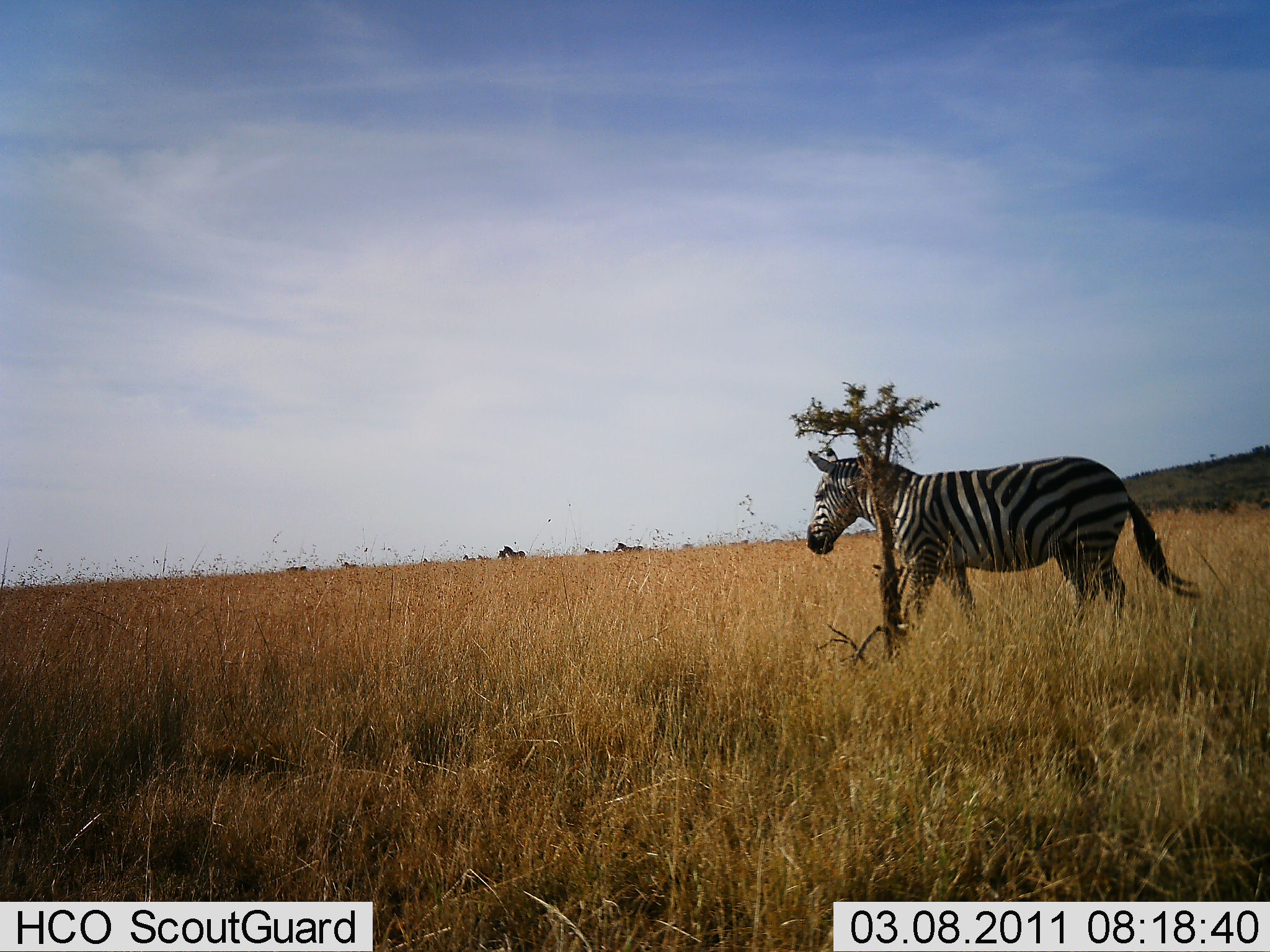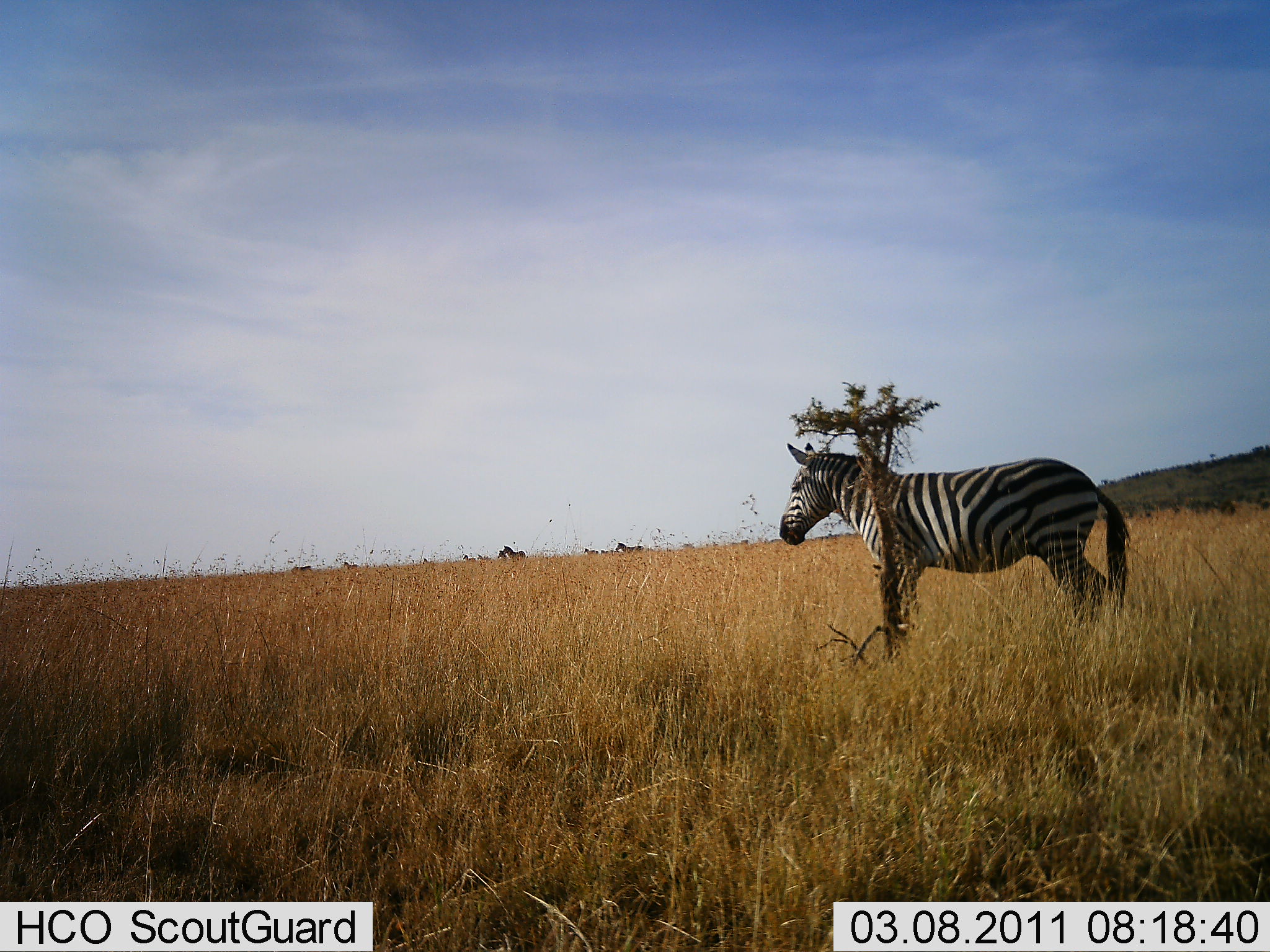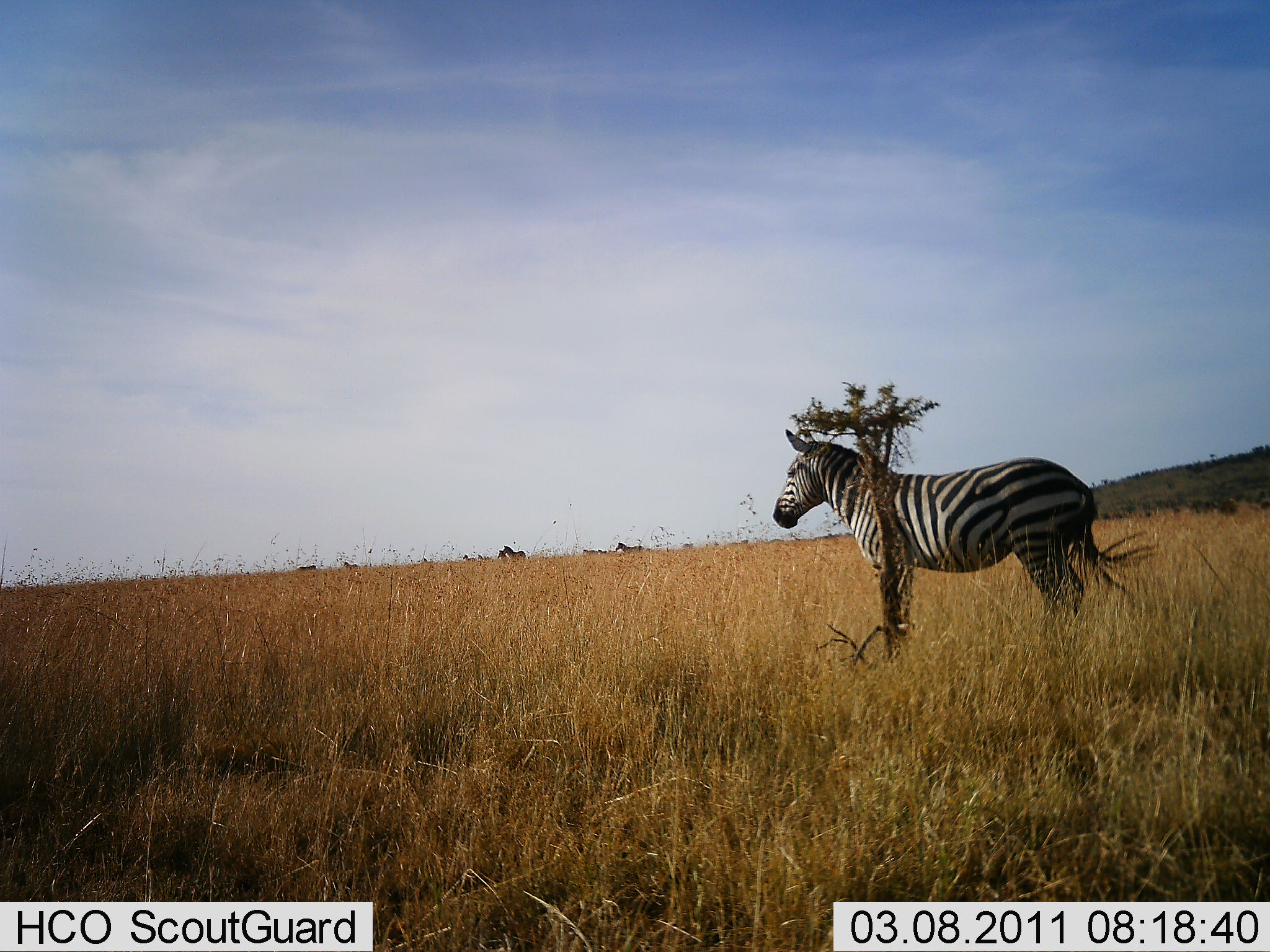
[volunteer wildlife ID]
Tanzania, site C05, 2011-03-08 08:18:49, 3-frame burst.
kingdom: Animalia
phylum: Chordata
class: Mammalia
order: Perissodactyla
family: Equidae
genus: Equus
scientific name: Equus quagga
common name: plains zebra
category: zebra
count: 1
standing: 70%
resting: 20%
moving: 30%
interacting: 10%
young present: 0%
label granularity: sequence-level